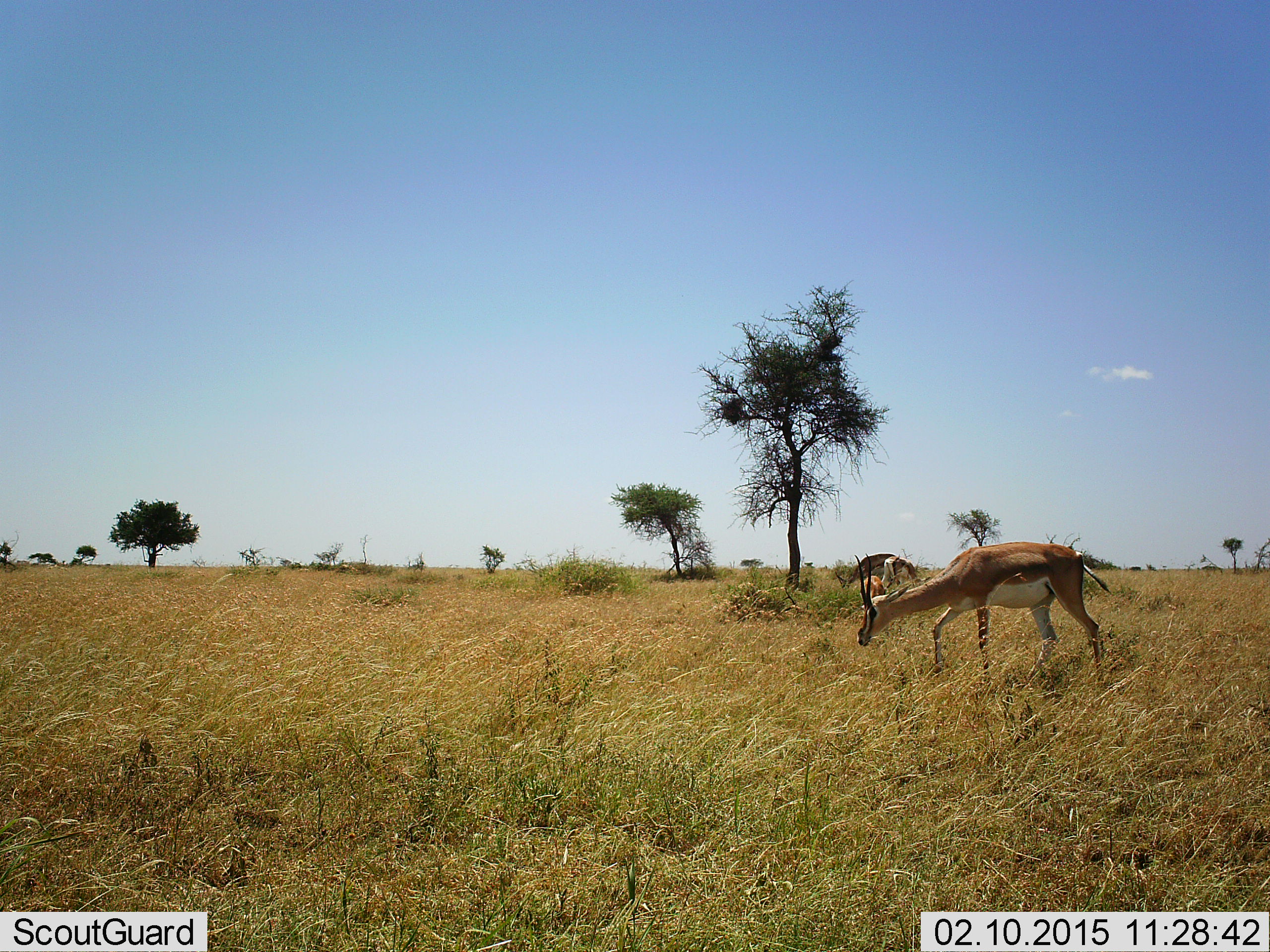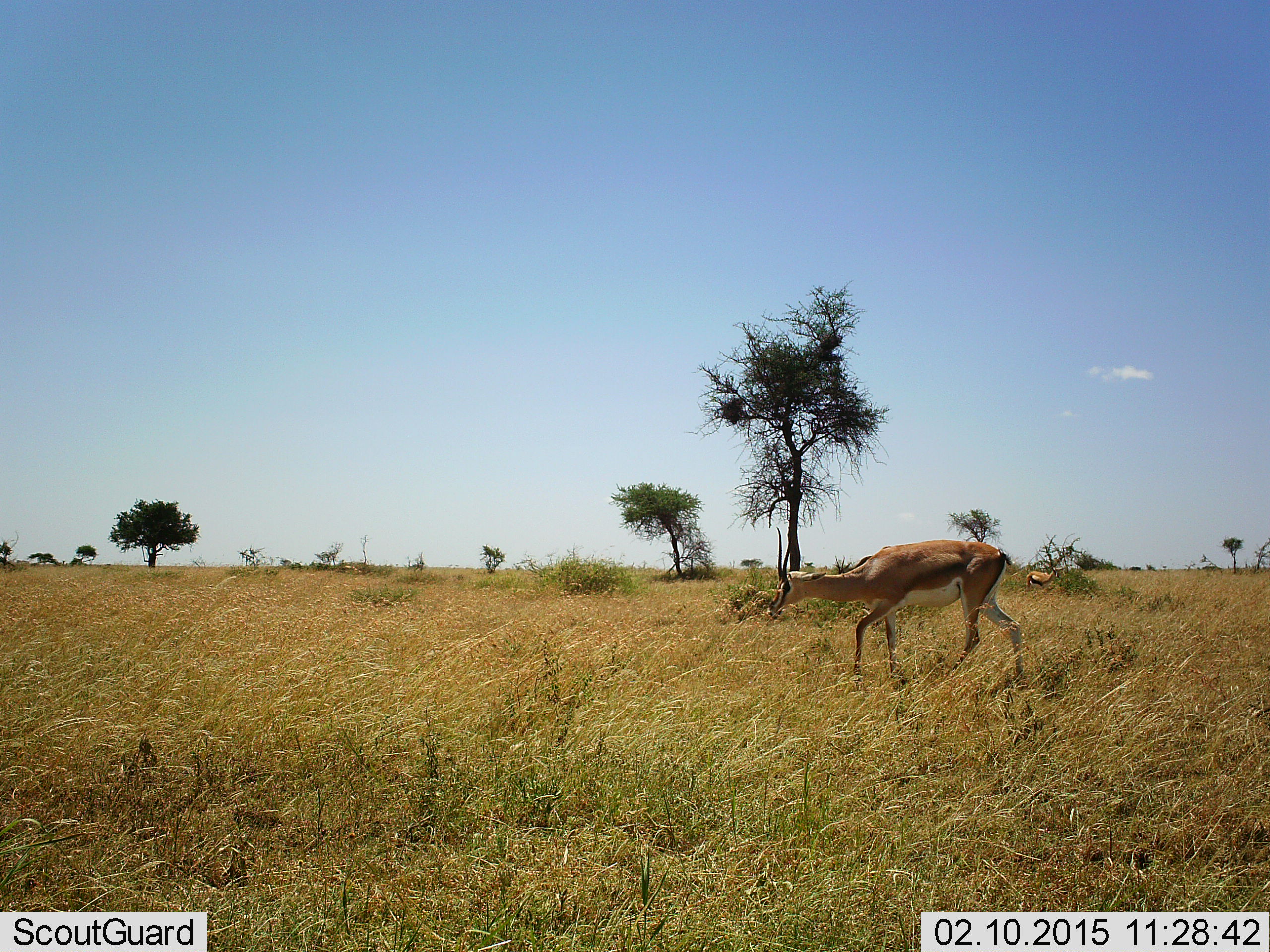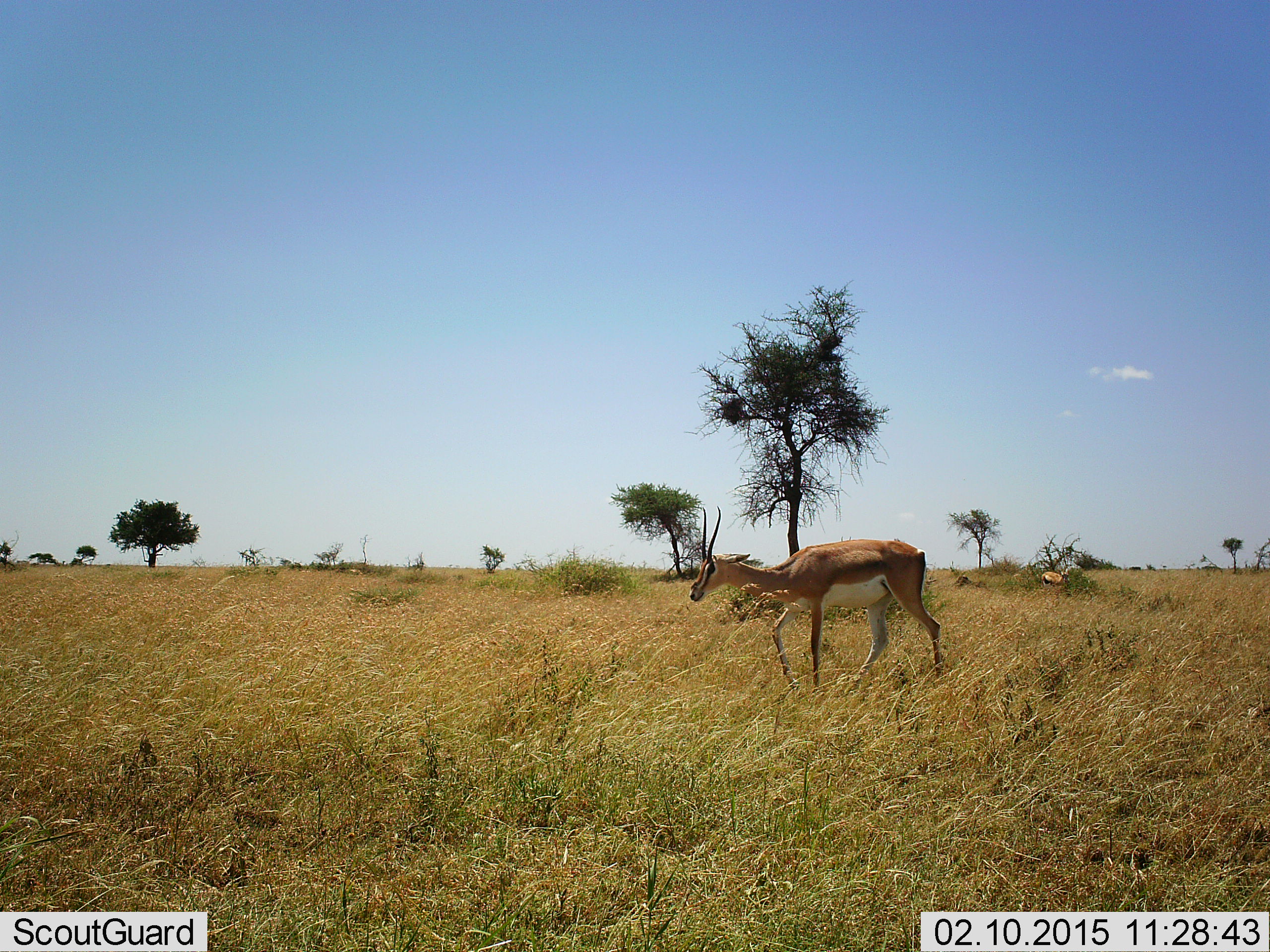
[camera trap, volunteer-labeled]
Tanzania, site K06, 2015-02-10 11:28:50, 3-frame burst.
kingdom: Animalia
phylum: Chordata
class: Mammalia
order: Artiodactyla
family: Bovidae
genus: Eudorcas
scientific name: Eudorcas thomsonii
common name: thomson's gazelle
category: gazellethomsons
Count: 2.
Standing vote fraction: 31%.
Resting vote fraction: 0%.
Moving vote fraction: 85%.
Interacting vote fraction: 0%.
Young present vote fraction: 0%.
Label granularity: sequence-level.